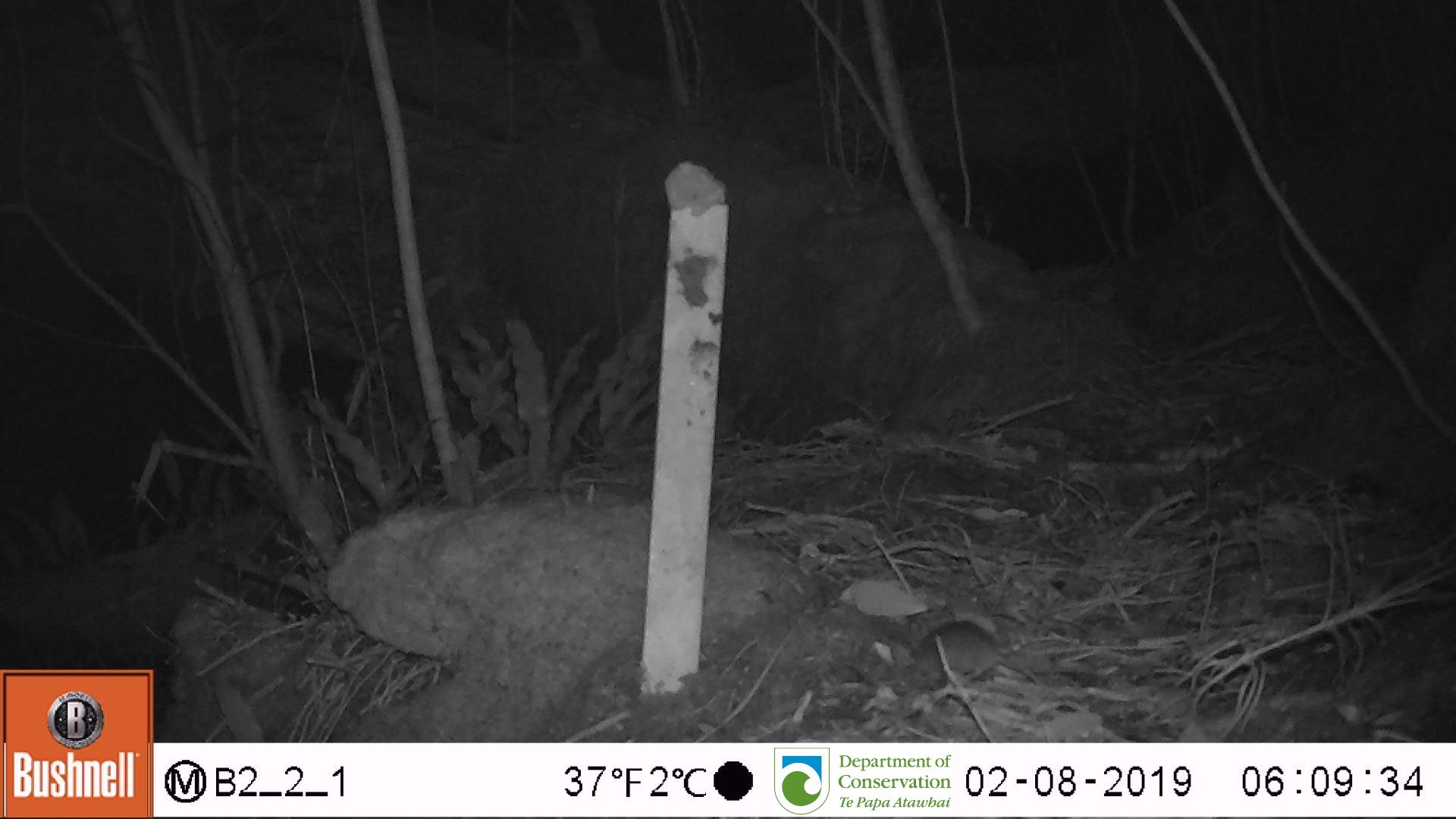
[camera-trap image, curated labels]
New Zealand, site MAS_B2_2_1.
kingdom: Animalia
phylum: Chordata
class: Mammalia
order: Rodentia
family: Muridae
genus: Mus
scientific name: Mus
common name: mouse